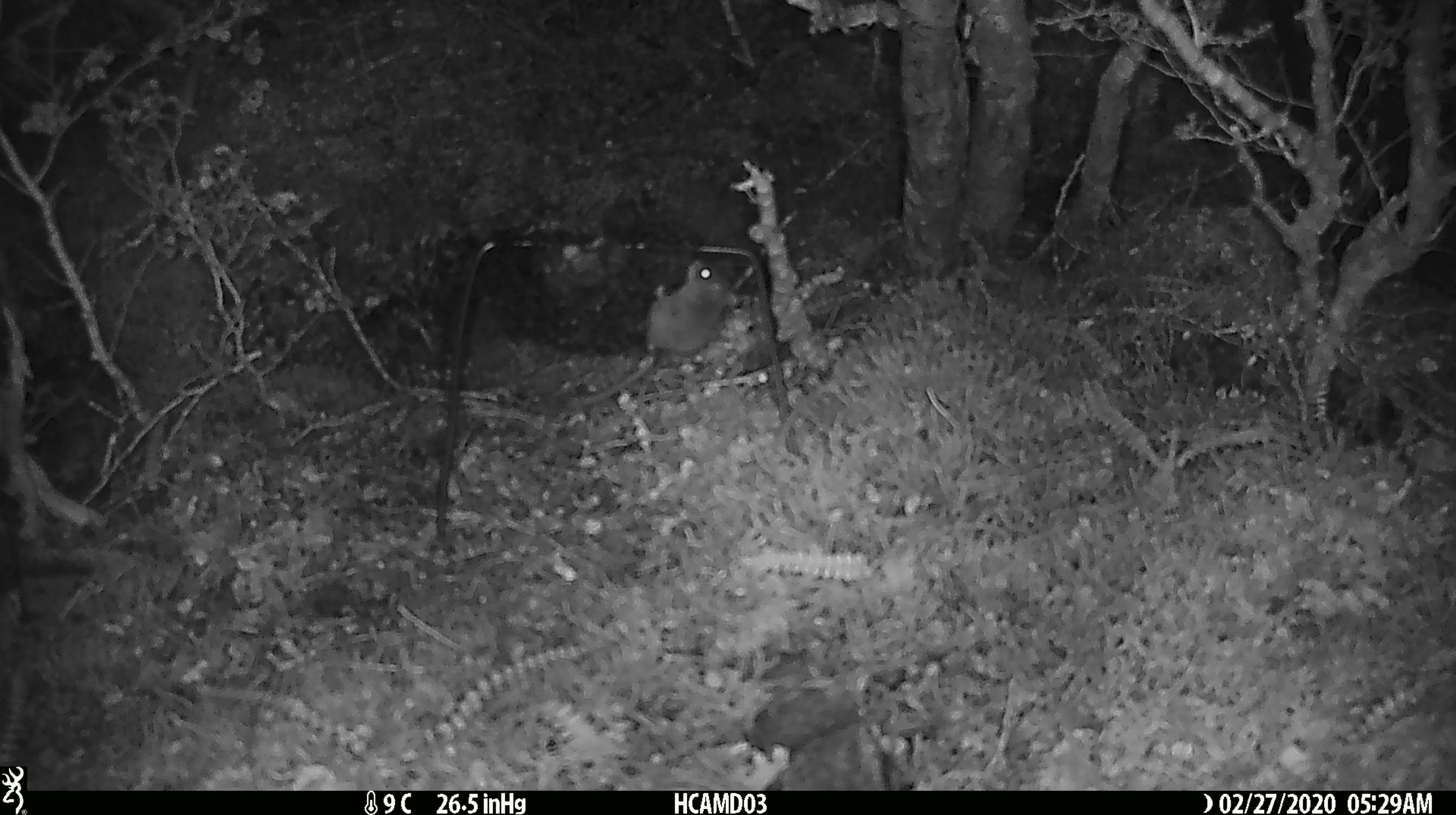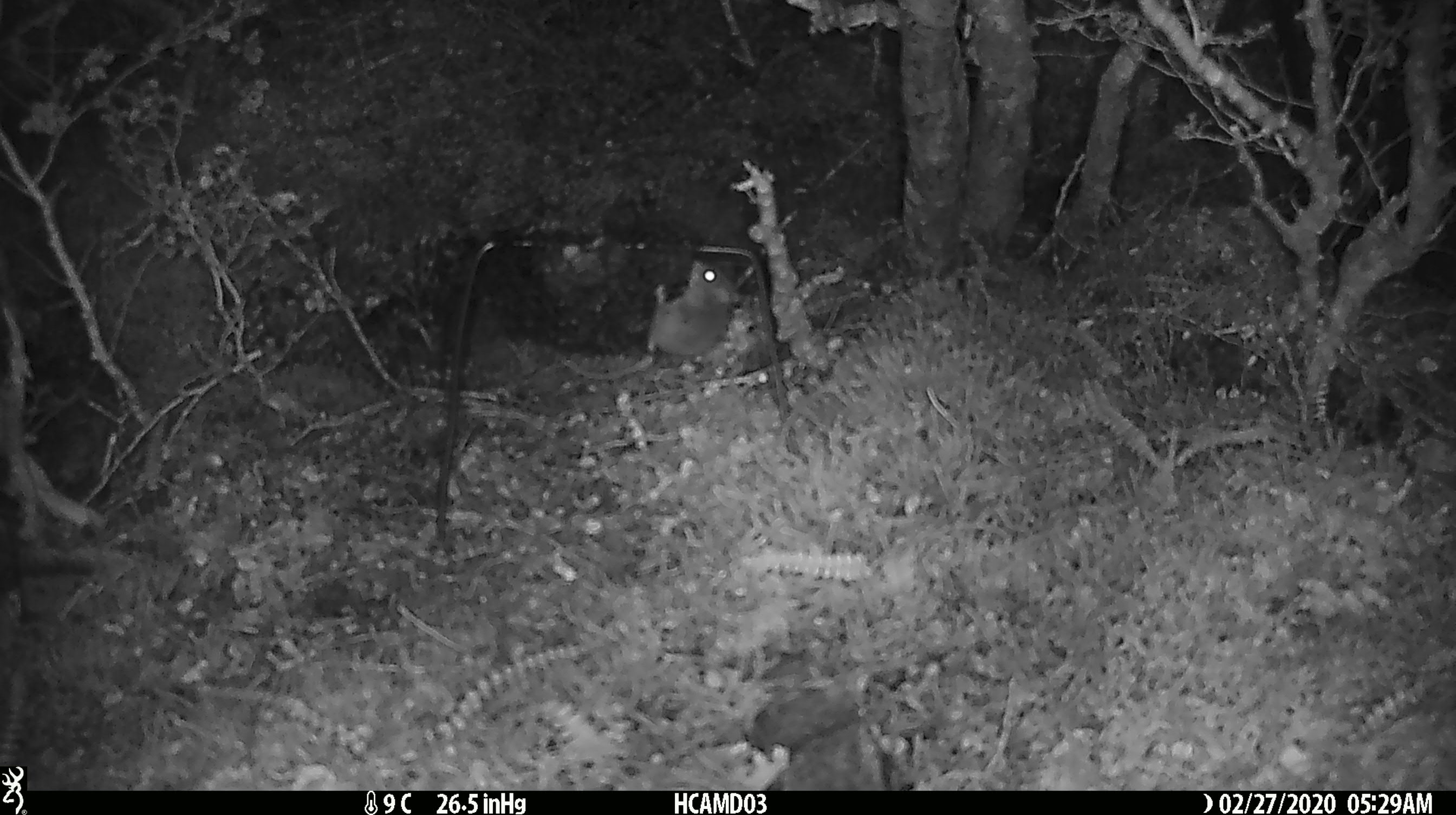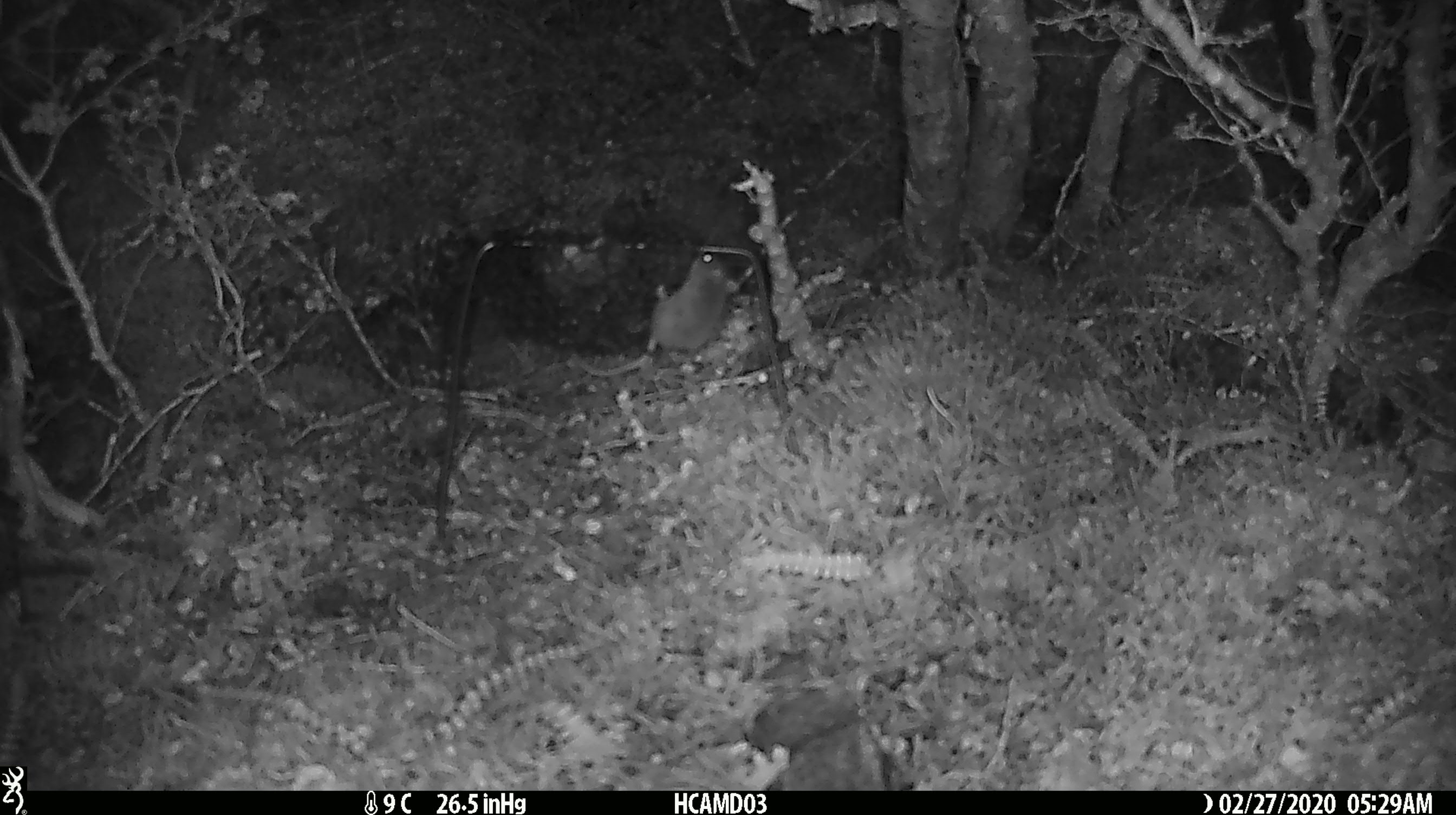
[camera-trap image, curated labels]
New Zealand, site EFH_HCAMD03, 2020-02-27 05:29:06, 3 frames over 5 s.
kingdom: Animalia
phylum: Chordata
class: Mammalia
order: Rodentia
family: Muridae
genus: Mus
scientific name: Mus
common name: mouse